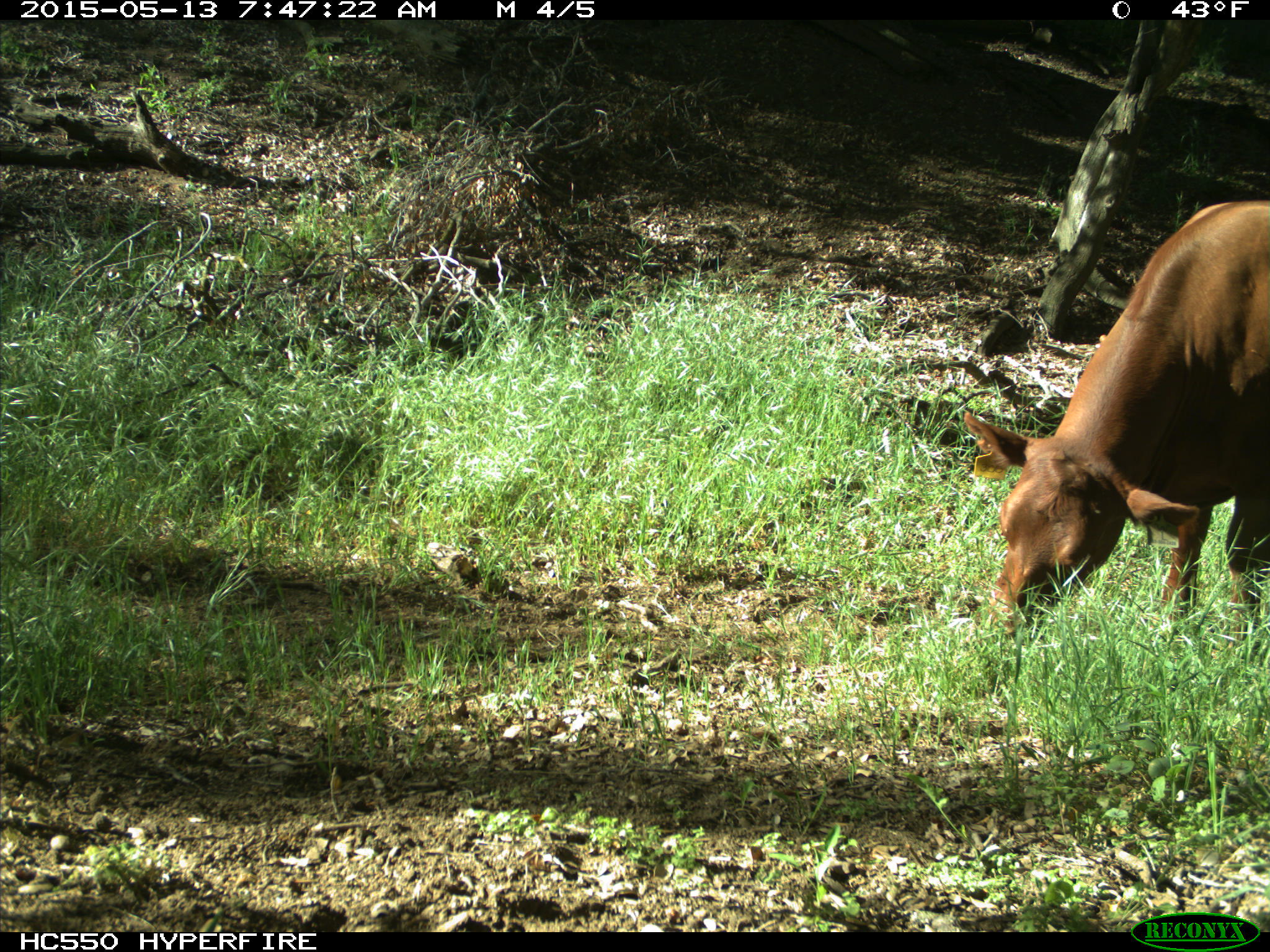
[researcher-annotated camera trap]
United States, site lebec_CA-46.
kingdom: Animalia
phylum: Chordata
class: Mammalia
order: Artiodactyla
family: Bovidae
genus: Bos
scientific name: Bos taurus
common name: domestic cow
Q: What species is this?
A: Bos taurus (domestic cow).